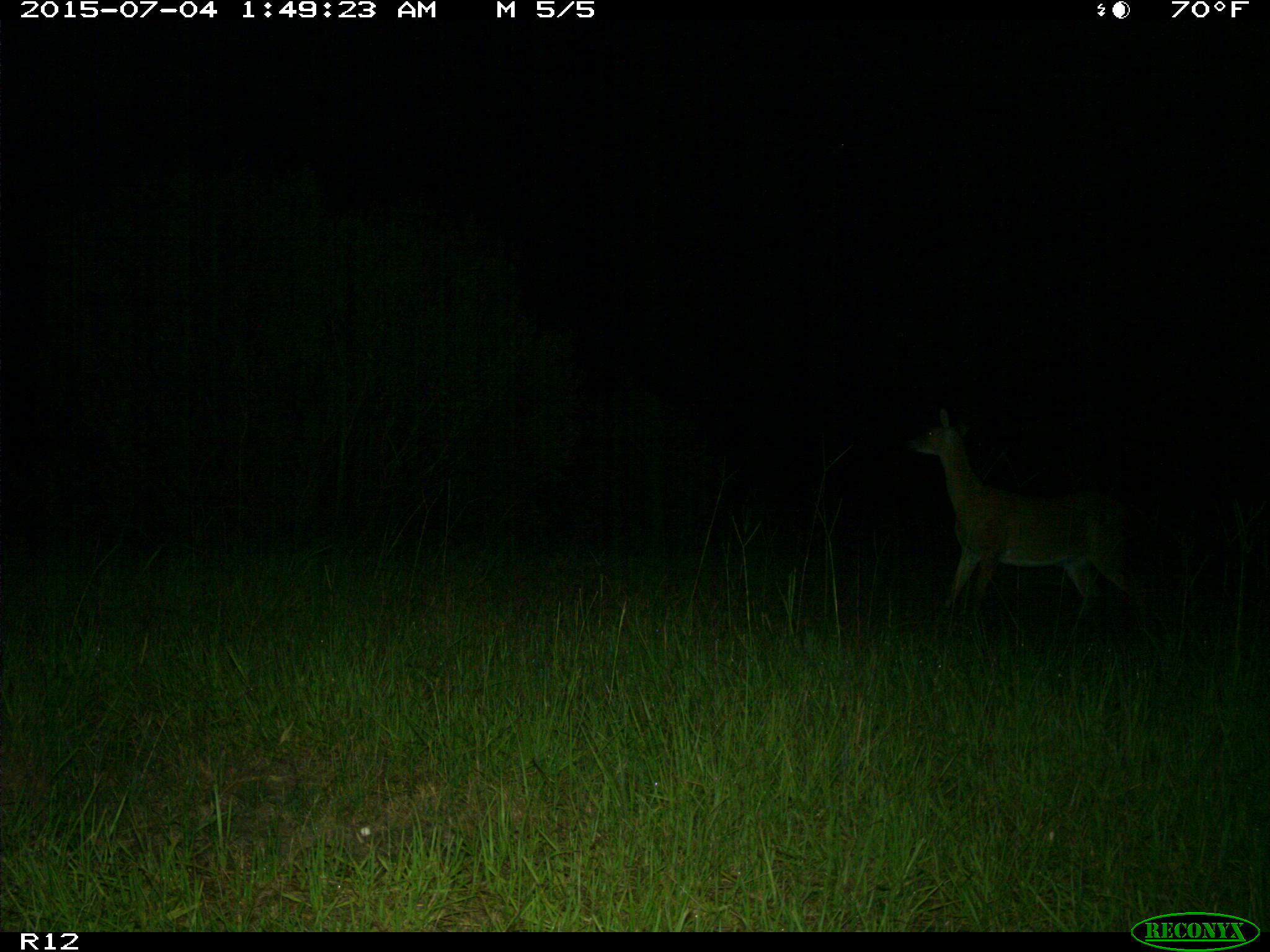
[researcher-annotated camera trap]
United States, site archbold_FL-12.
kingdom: Animalia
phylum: Chordata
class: Mammalia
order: Artiodactyla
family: Cervidae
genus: Odocoileus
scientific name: Odocoileus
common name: deer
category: unidentified deer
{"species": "unidentified deer (deer) (Odocoileus)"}